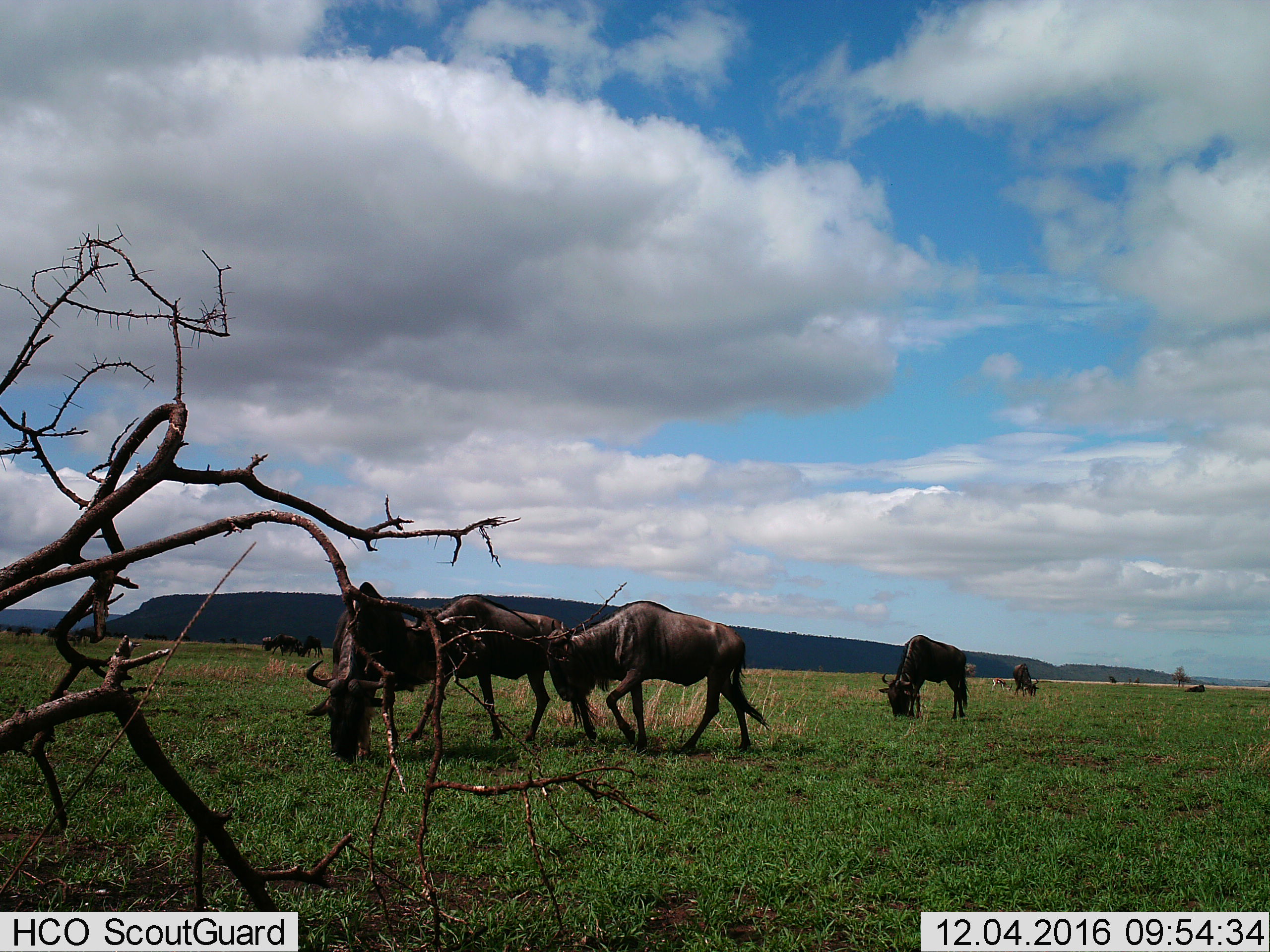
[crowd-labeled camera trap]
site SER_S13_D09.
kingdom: Animalia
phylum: Chordata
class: Mammalia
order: Artiodactyla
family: Bovidae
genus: Connochaetes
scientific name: Connochaetes taurinus taurinus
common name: blue wildebeest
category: wildebeestblue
Wildebeestblue (blue wildebeest) (Connochaetes taurinus taurinus), count 7. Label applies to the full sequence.